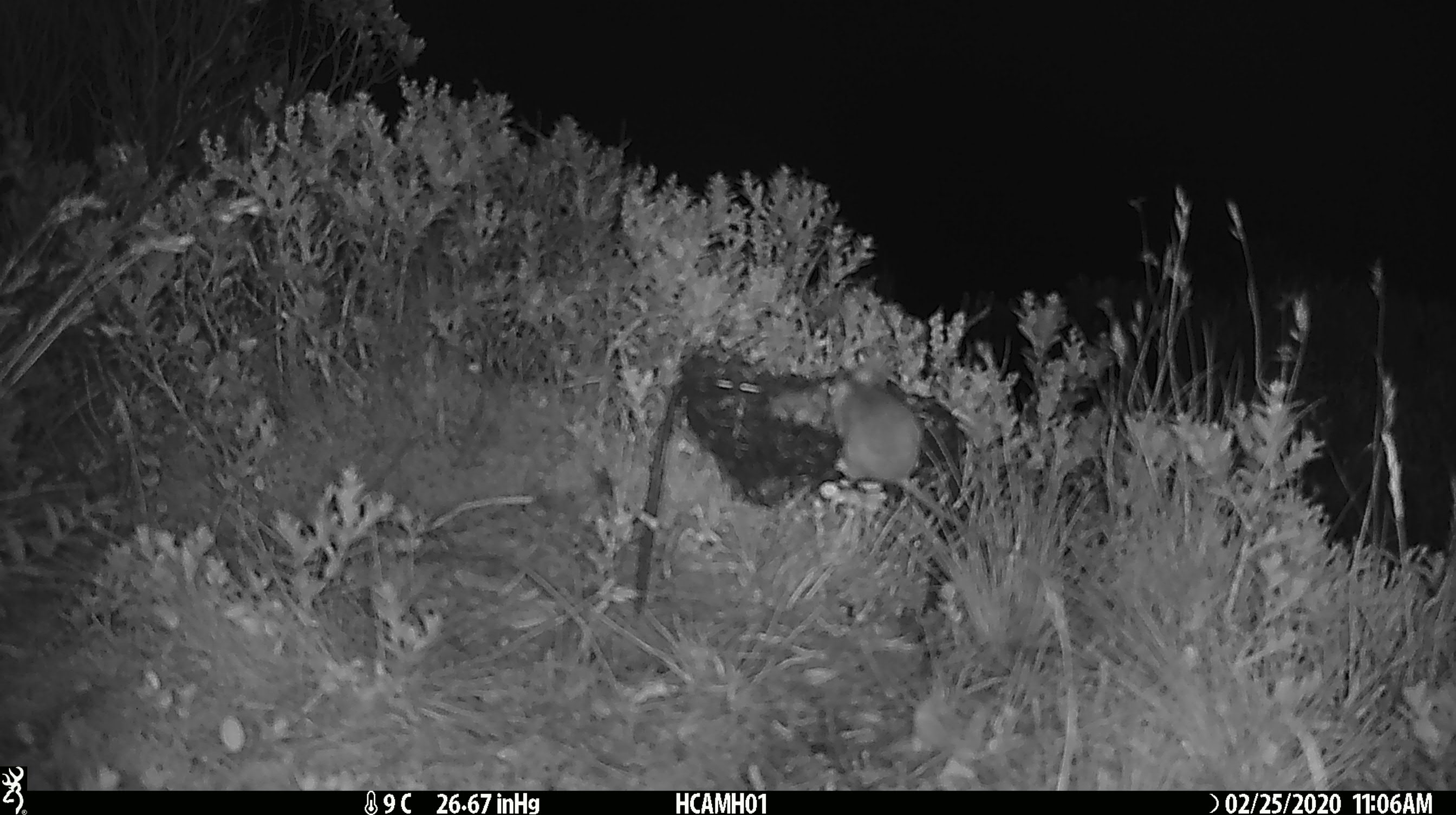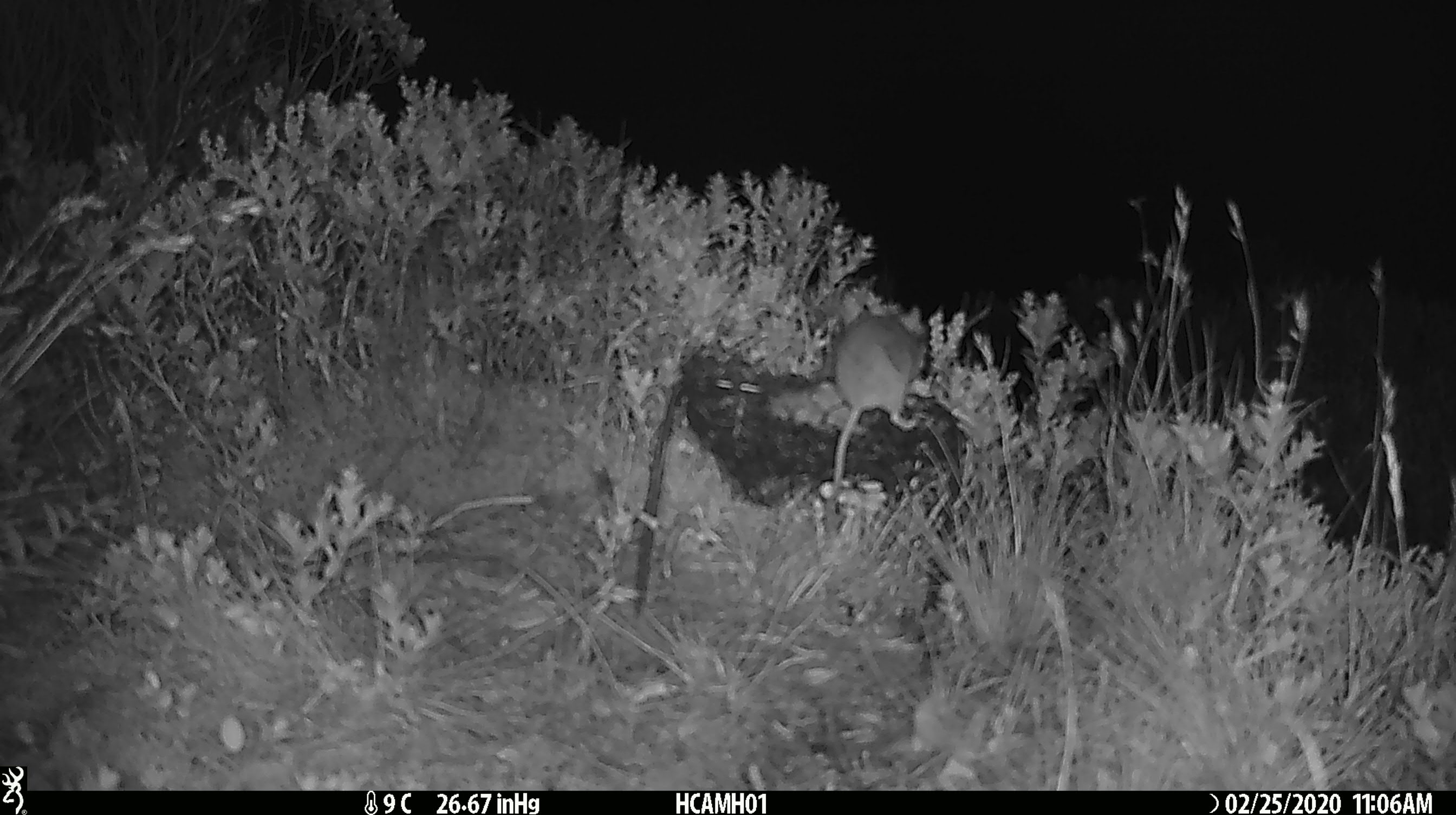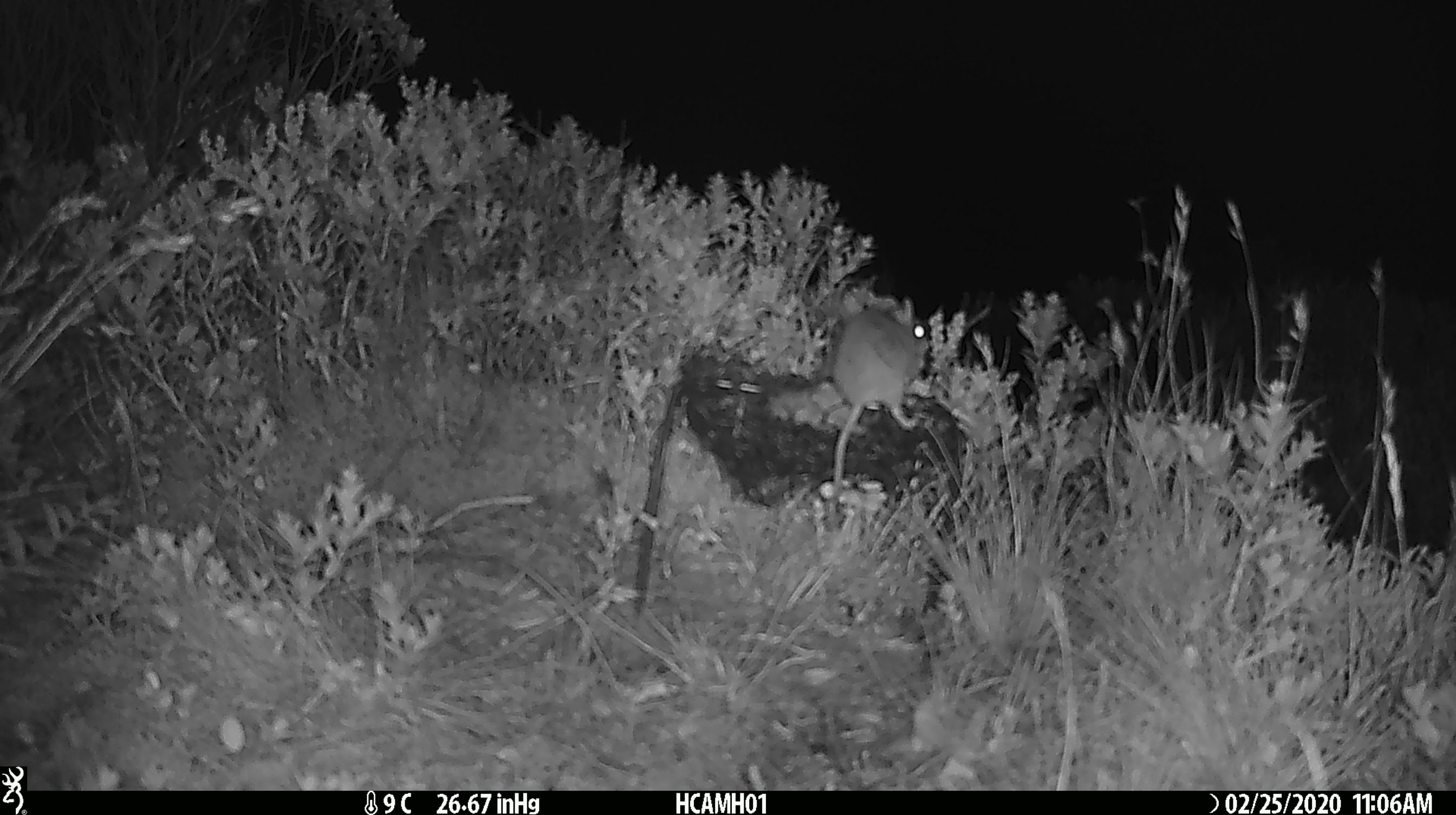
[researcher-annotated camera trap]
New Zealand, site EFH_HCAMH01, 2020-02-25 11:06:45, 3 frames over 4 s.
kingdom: Animalia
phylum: Chordata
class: Mammalia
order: Rodentia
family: Muridae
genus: Mus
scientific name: Mus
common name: mouse